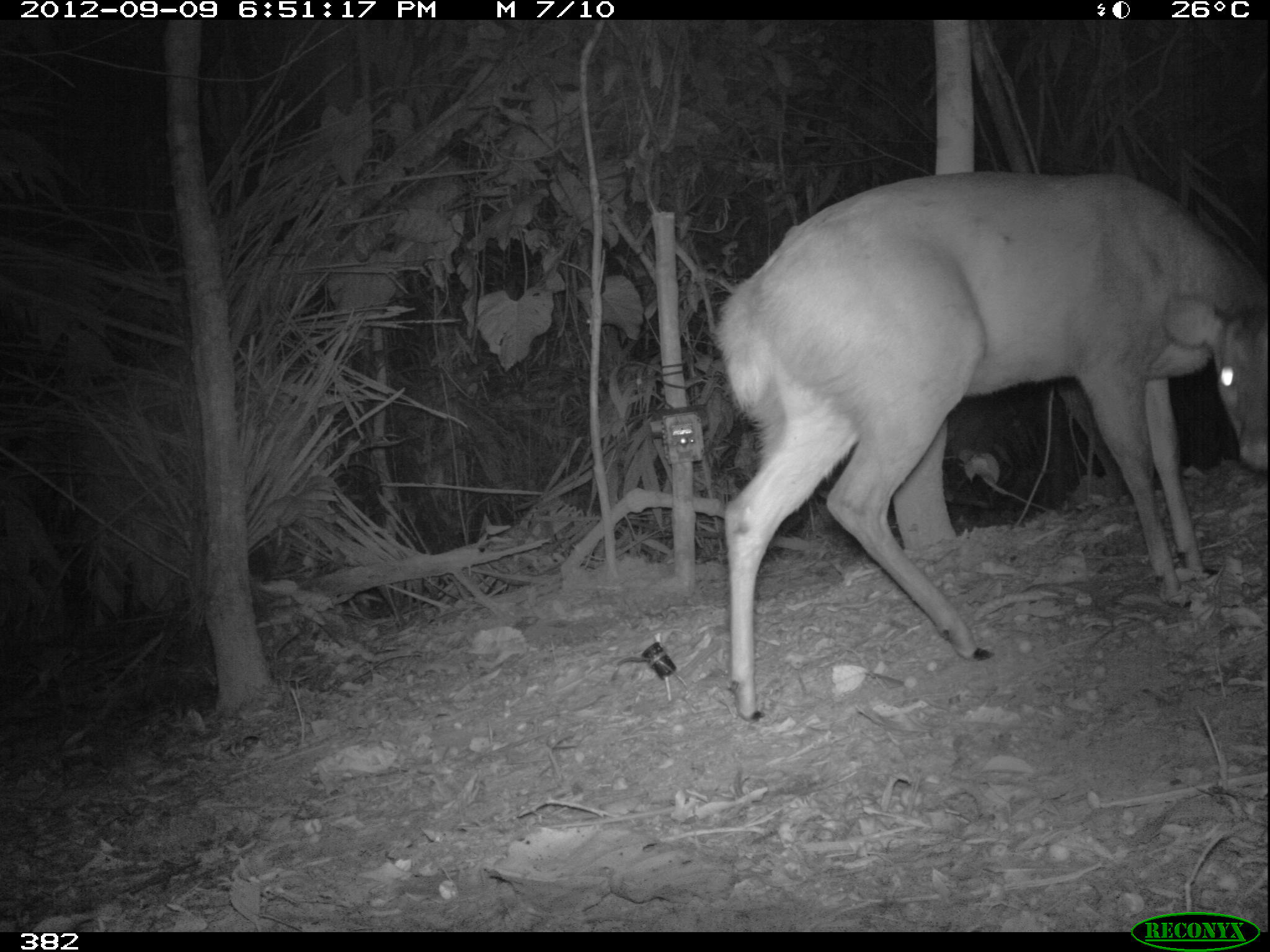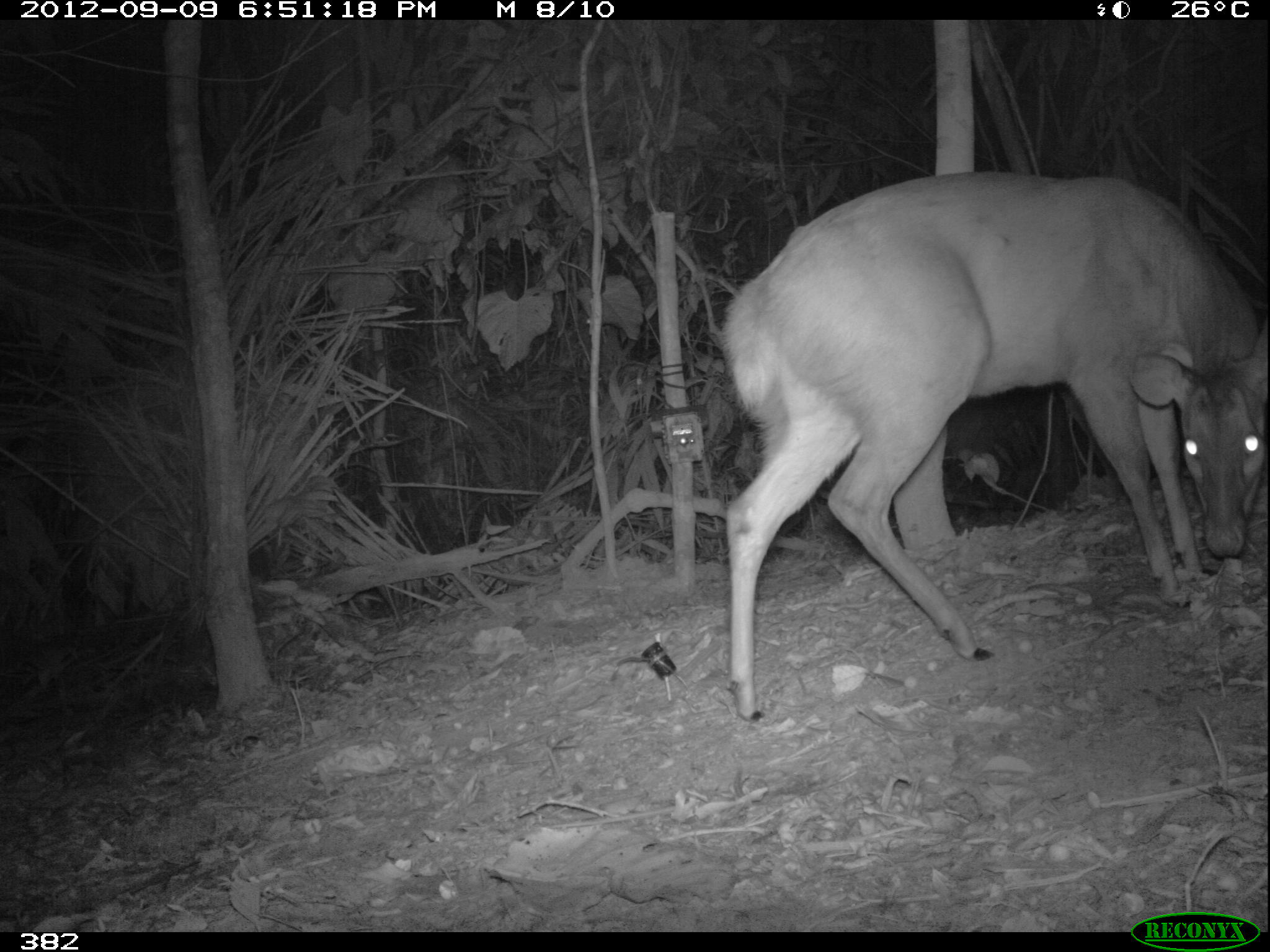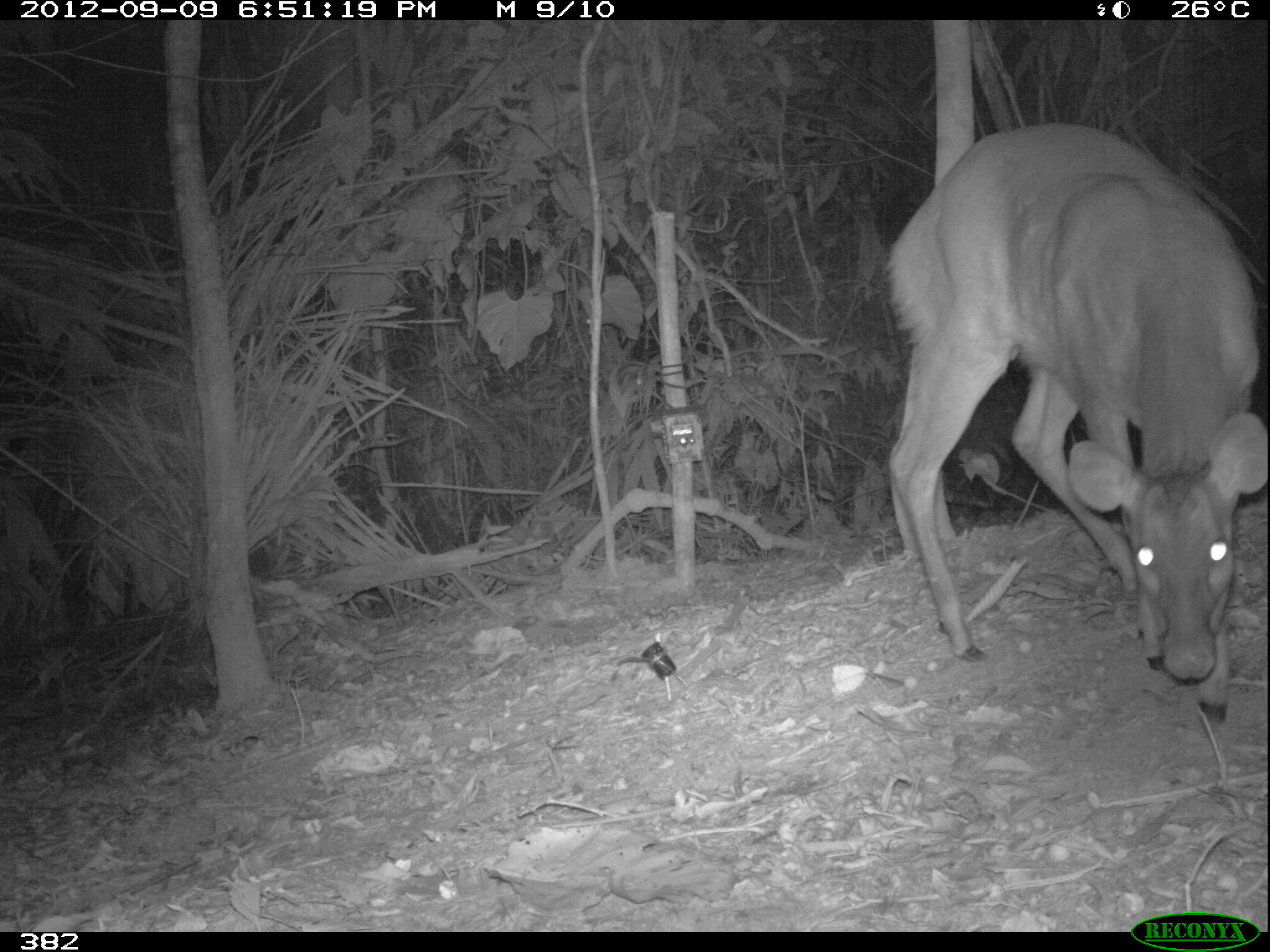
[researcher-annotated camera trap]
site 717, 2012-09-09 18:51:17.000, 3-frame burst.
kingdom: Animalia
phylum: Chordata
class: Mammalia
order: Artiodactyla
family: Cervidae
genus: Mazama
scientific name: Mazama americana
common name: red brocket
Mazama americana (red brocket).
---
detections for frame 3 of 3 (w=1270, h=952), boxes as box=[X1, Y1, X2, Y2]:
mazama americana: box=[886, 121, 1270, 723]